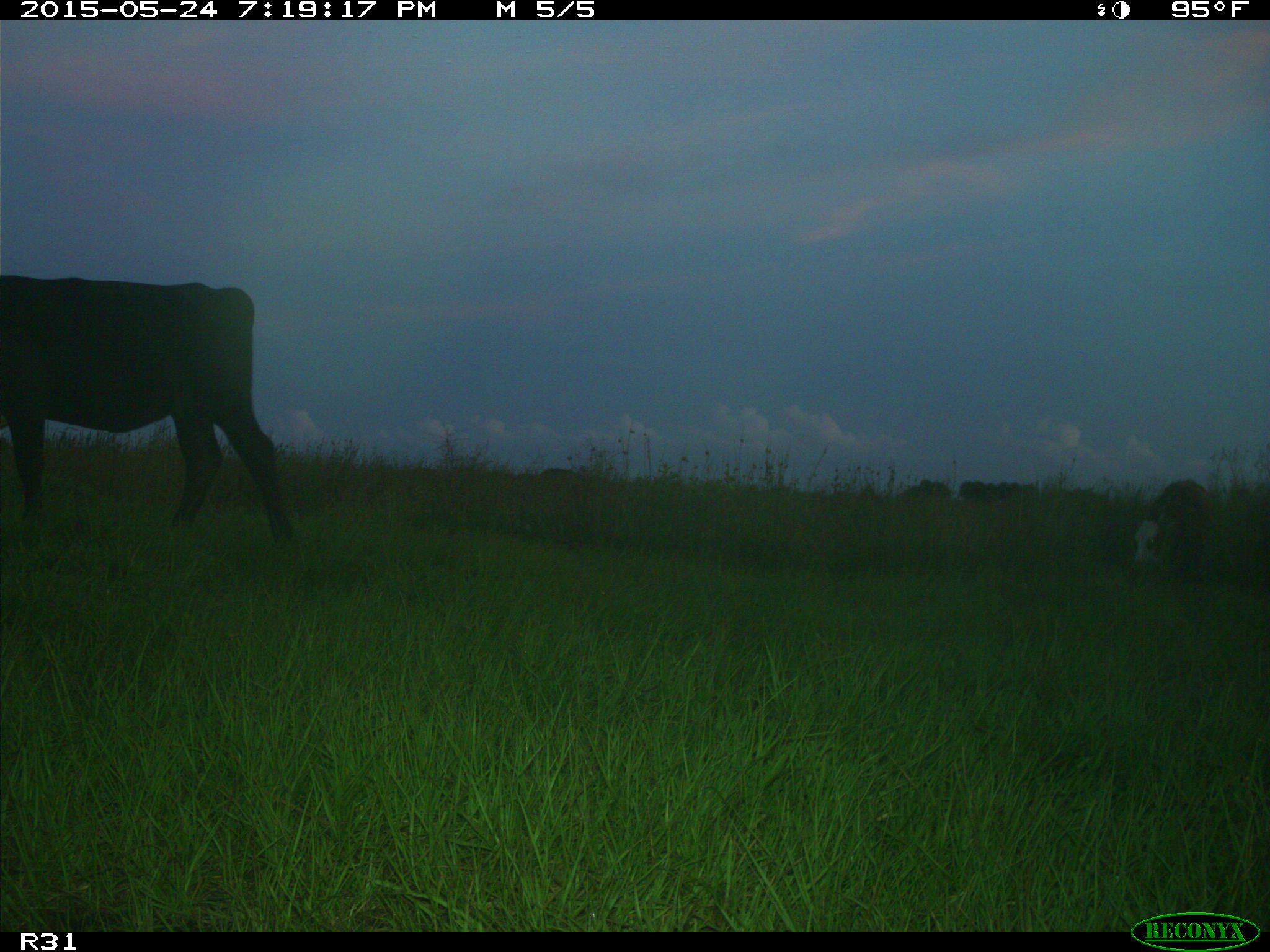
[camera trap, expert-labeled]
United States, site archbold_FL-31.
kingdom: Animalia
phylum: Chordata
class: Mammalia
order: Artiodactyla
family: Bovidae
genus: Bos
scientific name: Bos taurus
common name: domestic cow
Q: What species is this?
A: Bos taurus (domestic cow).